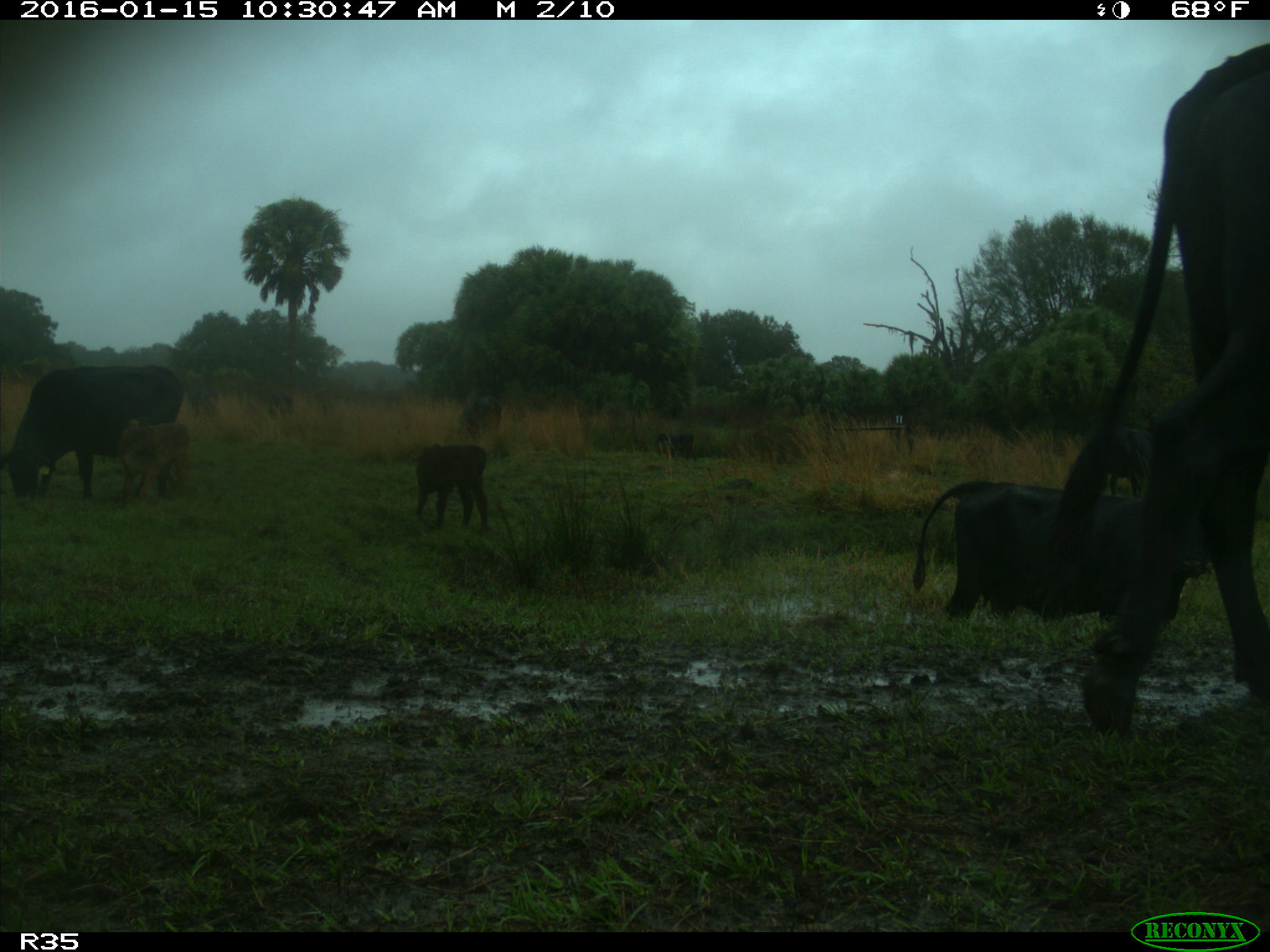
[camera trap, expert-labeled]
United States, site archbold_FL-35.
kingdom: Animalia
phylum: Chordata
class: Mammalia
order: Artiodactyla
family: Bovidae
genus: Bos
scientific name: Bos taurus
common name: domestic cow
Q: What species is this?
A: Bos taurus (domestic cow).